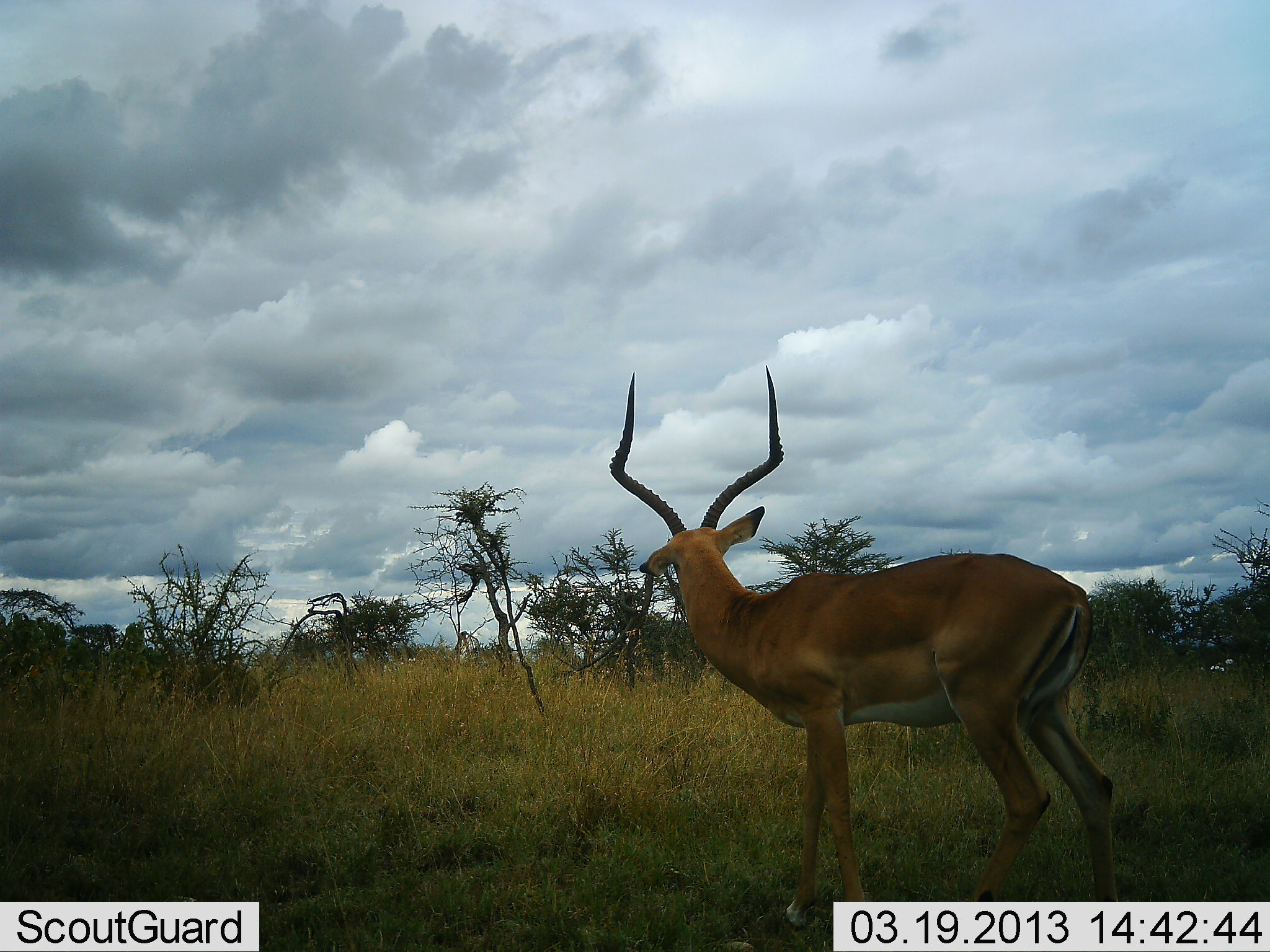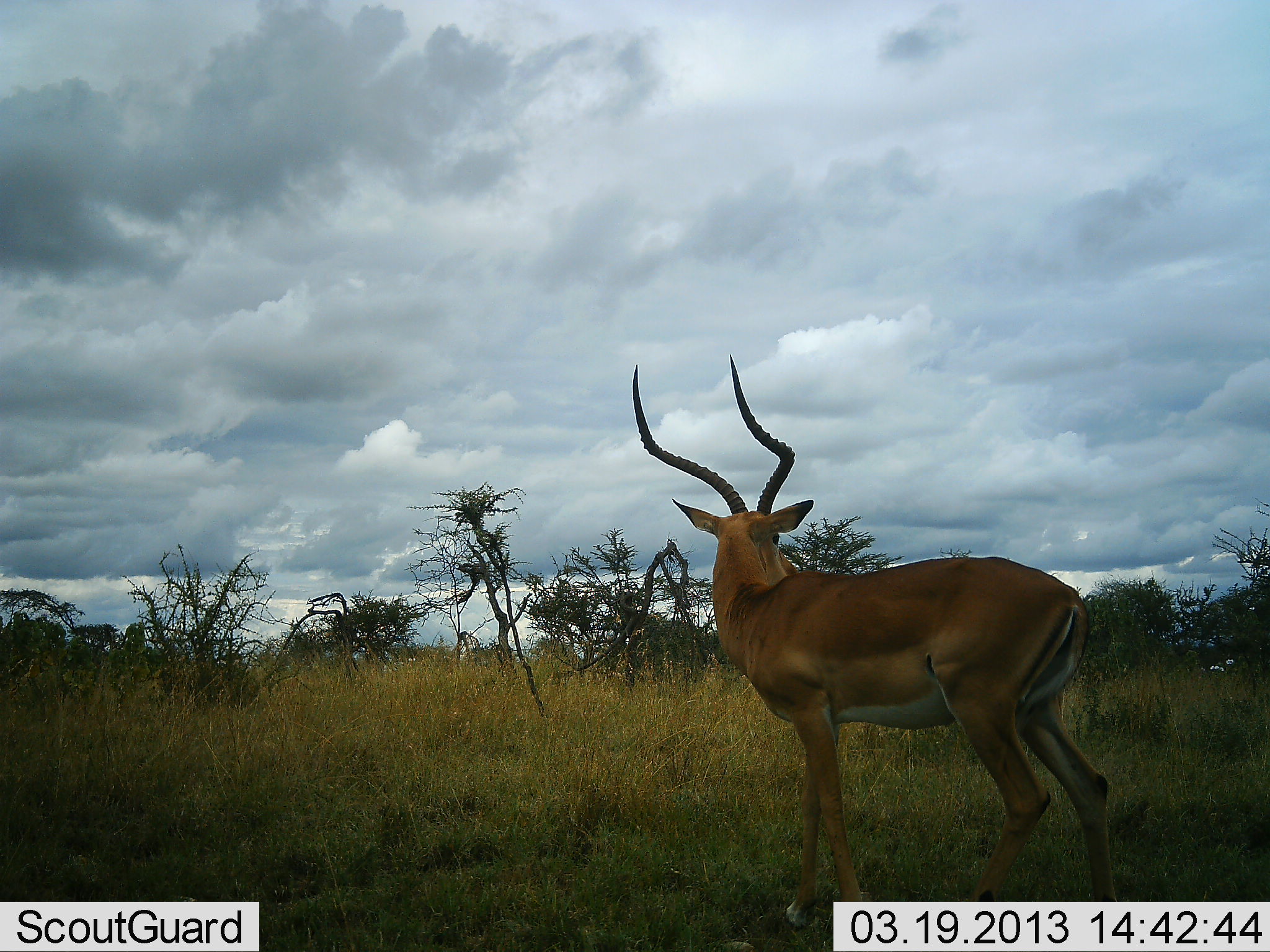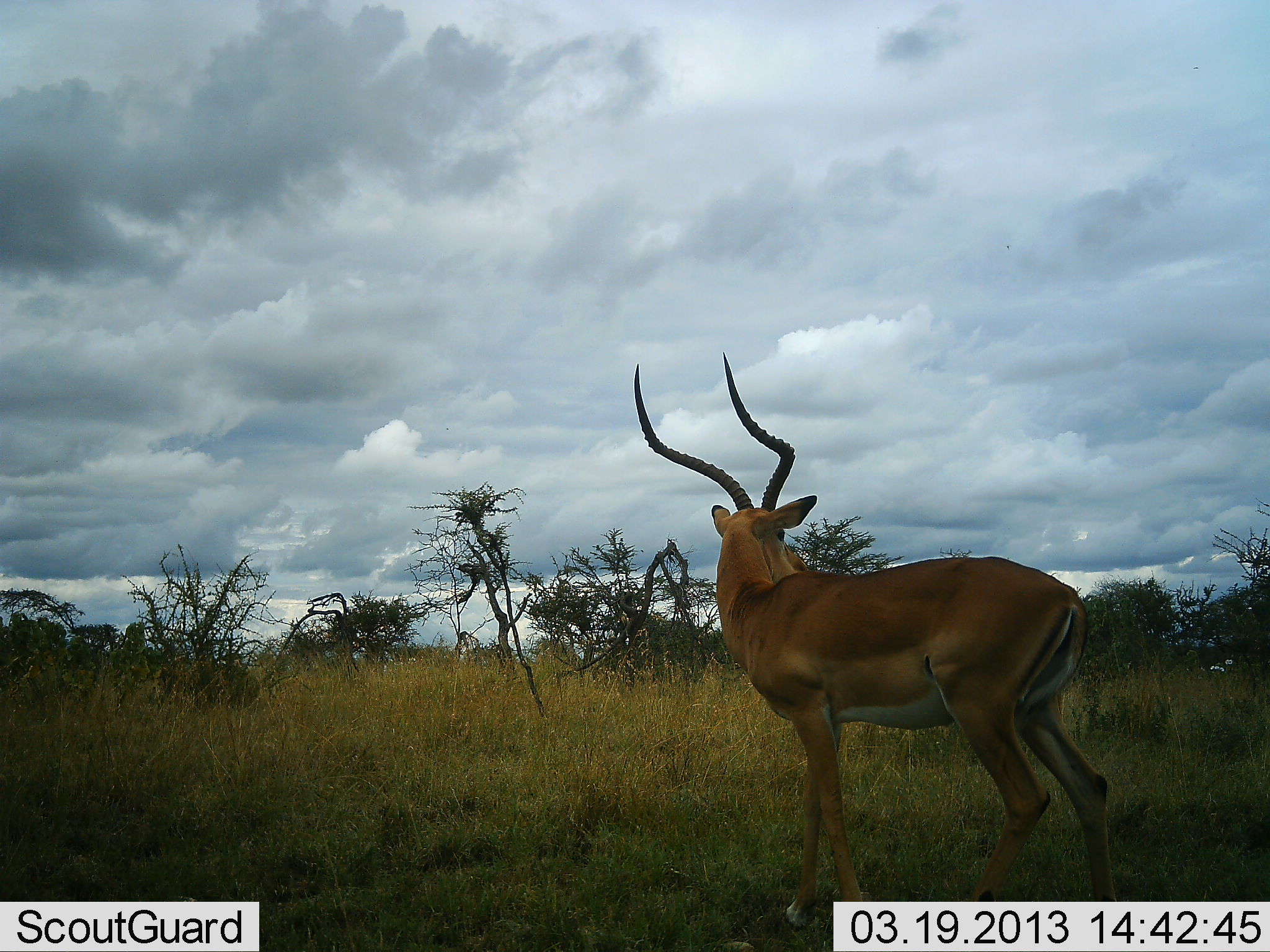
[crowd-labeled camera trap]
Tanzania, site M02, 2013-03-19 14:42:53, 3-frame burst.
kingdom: Animalia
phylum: Chordata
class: Mammalia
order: Artiodactyla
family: Bovidae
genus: Aepyceros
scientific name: Aepyceros melampus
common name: impala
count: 1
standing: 100%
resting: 0%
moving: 0%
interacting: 0%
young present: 0%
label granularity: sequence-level